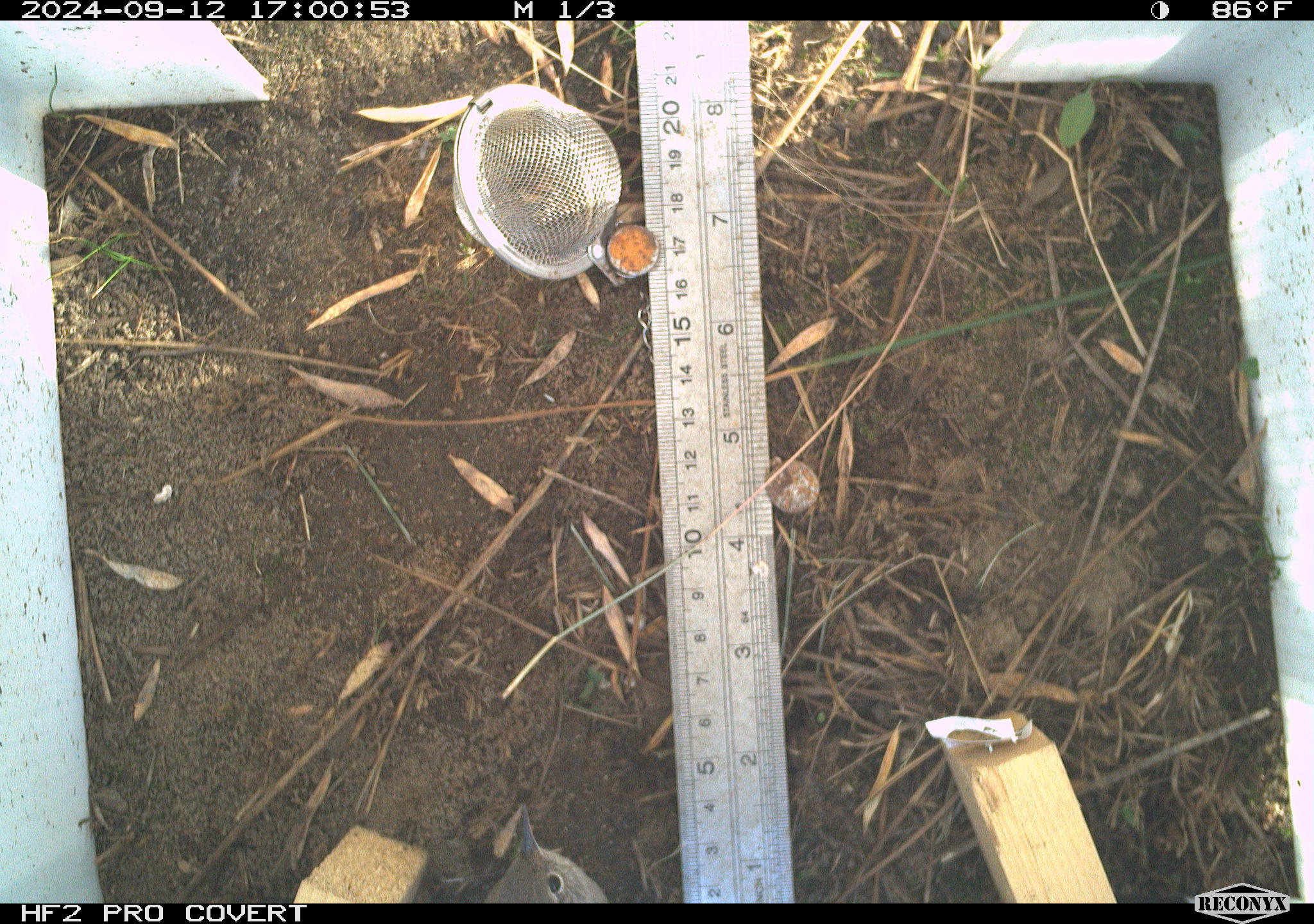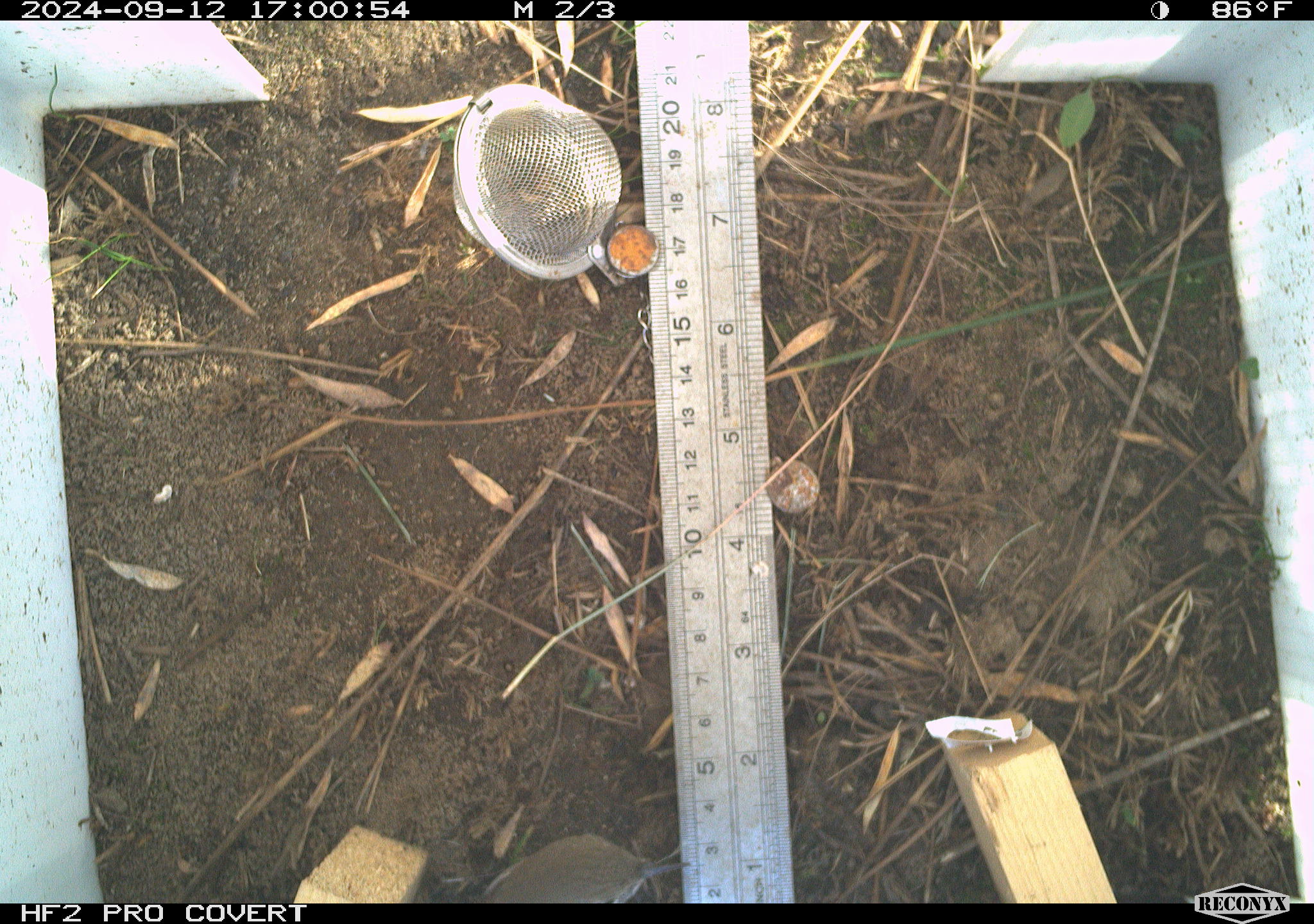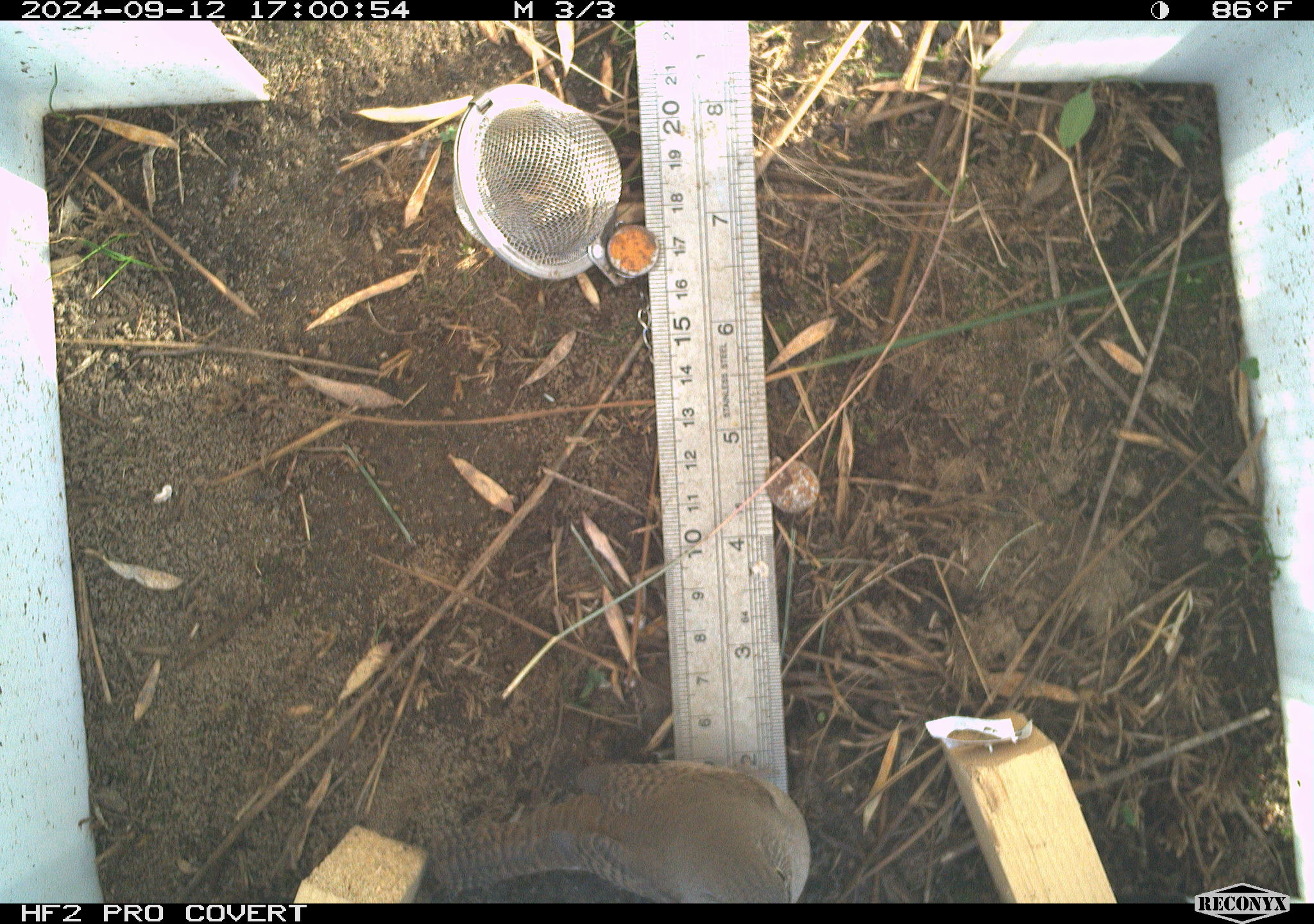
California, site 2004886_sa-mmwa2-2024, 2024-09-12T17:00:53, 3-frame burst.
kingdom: Animalia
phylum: Chordata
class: Aves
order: Passeriformes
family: Troglodytidae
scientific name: Troglodytidae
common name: wren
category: troglodytidae family